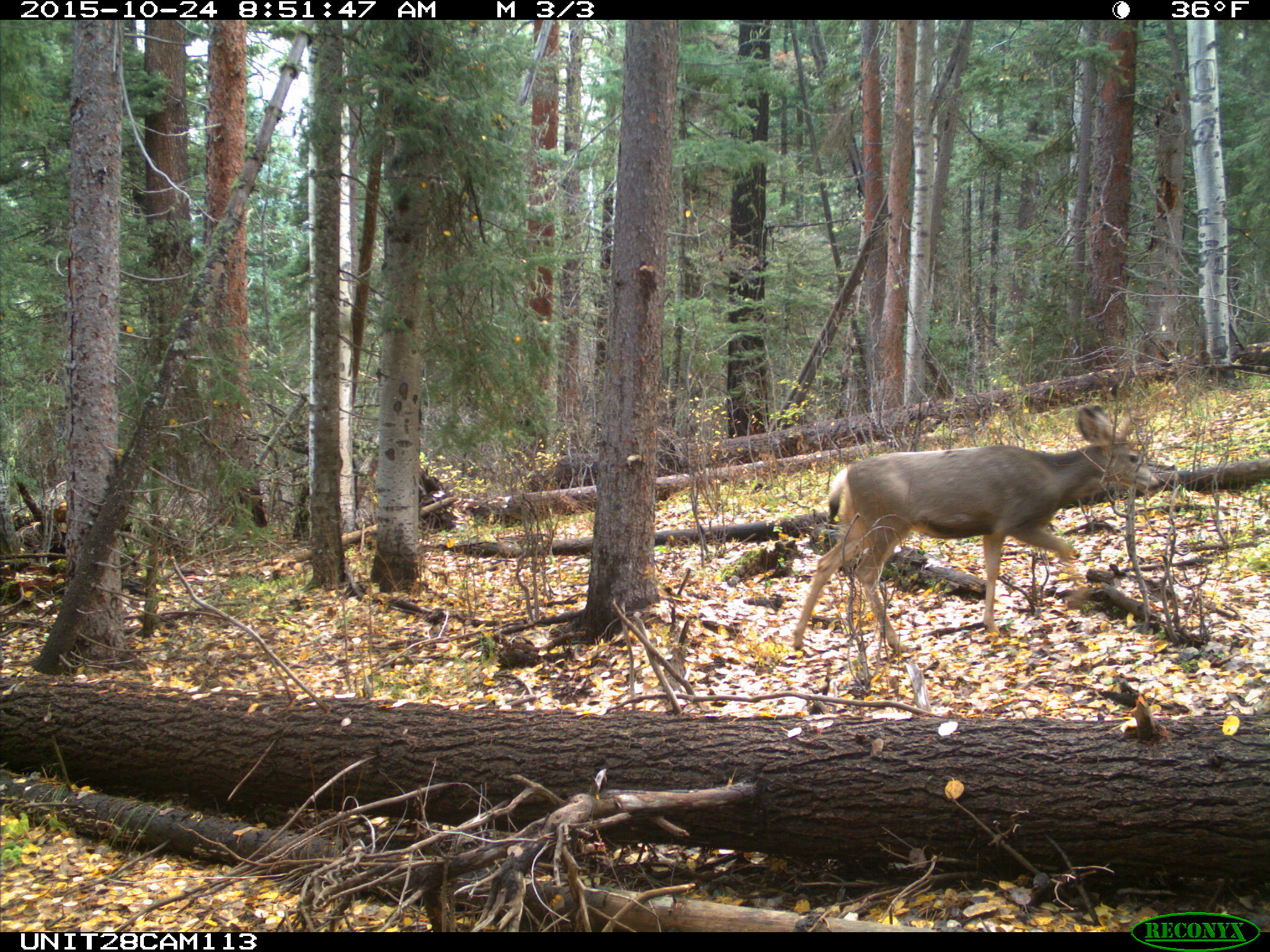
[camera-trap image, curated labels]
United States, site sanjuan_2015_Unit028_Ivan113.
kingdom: Animalia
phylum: Chordata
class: Mammalia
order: Artiodactyla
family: Cervidae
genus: Odocoileus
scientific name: Odocoileus hemionus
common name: mule deer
Odocoileus hemionus (mule deer).